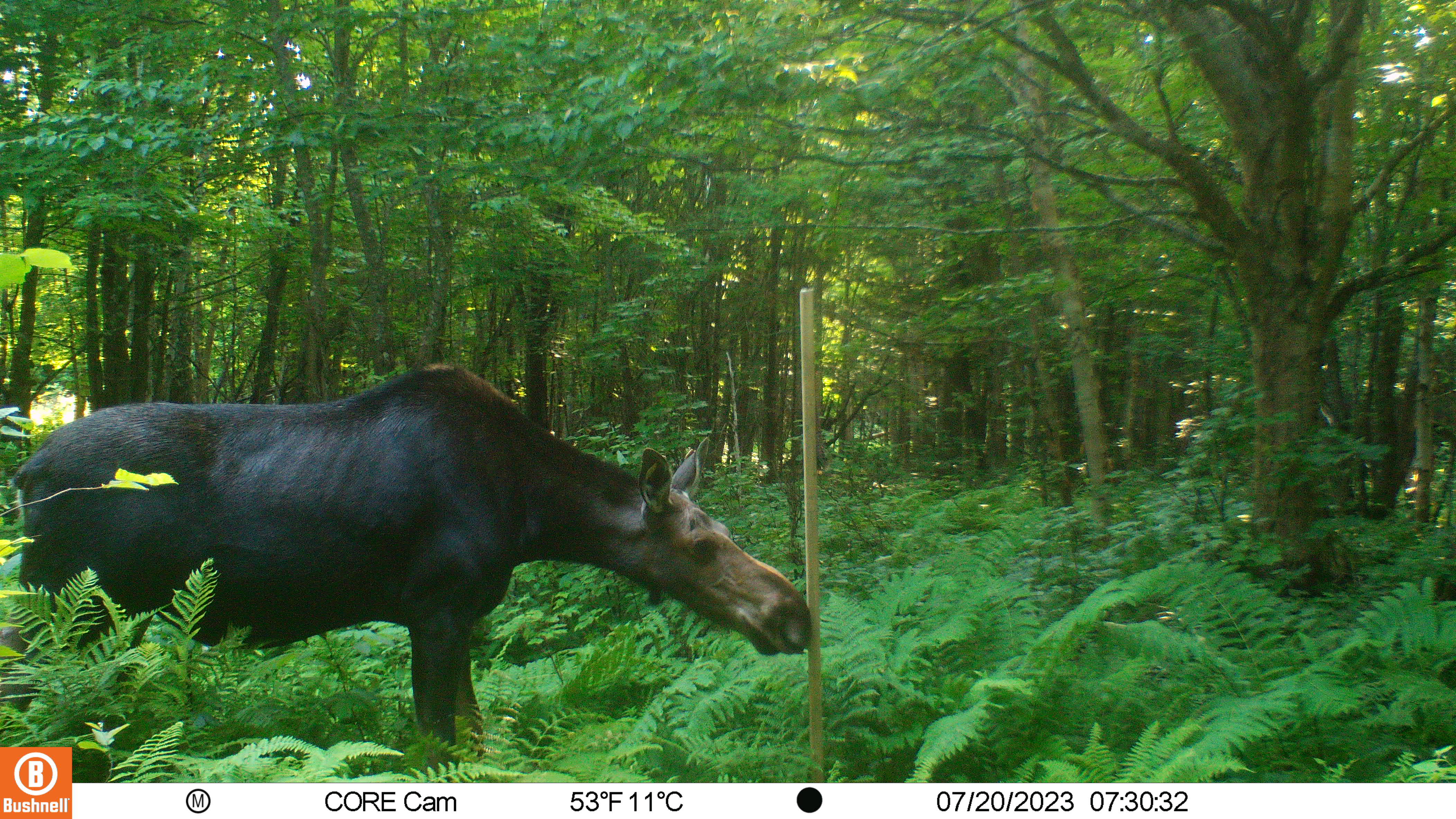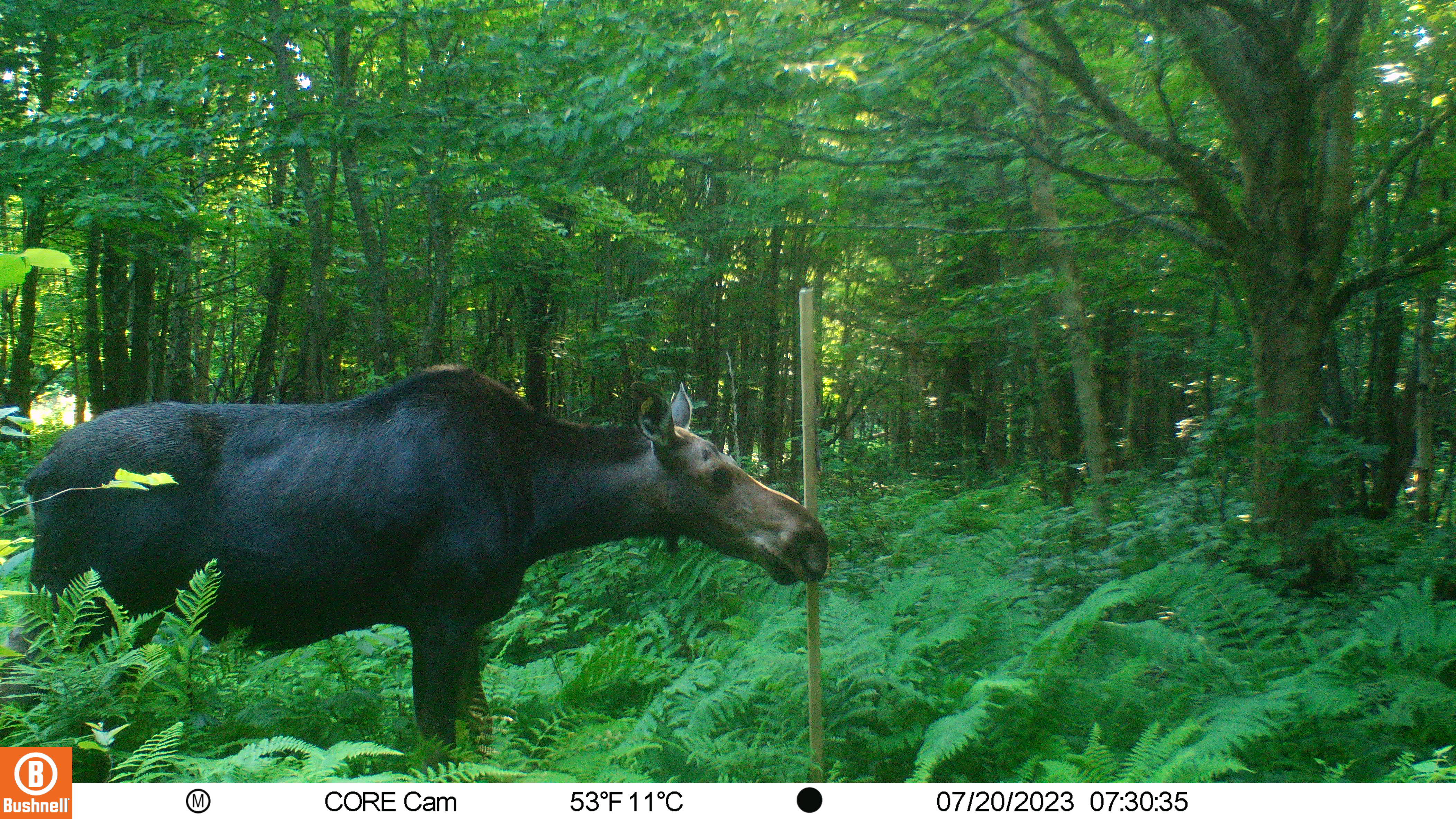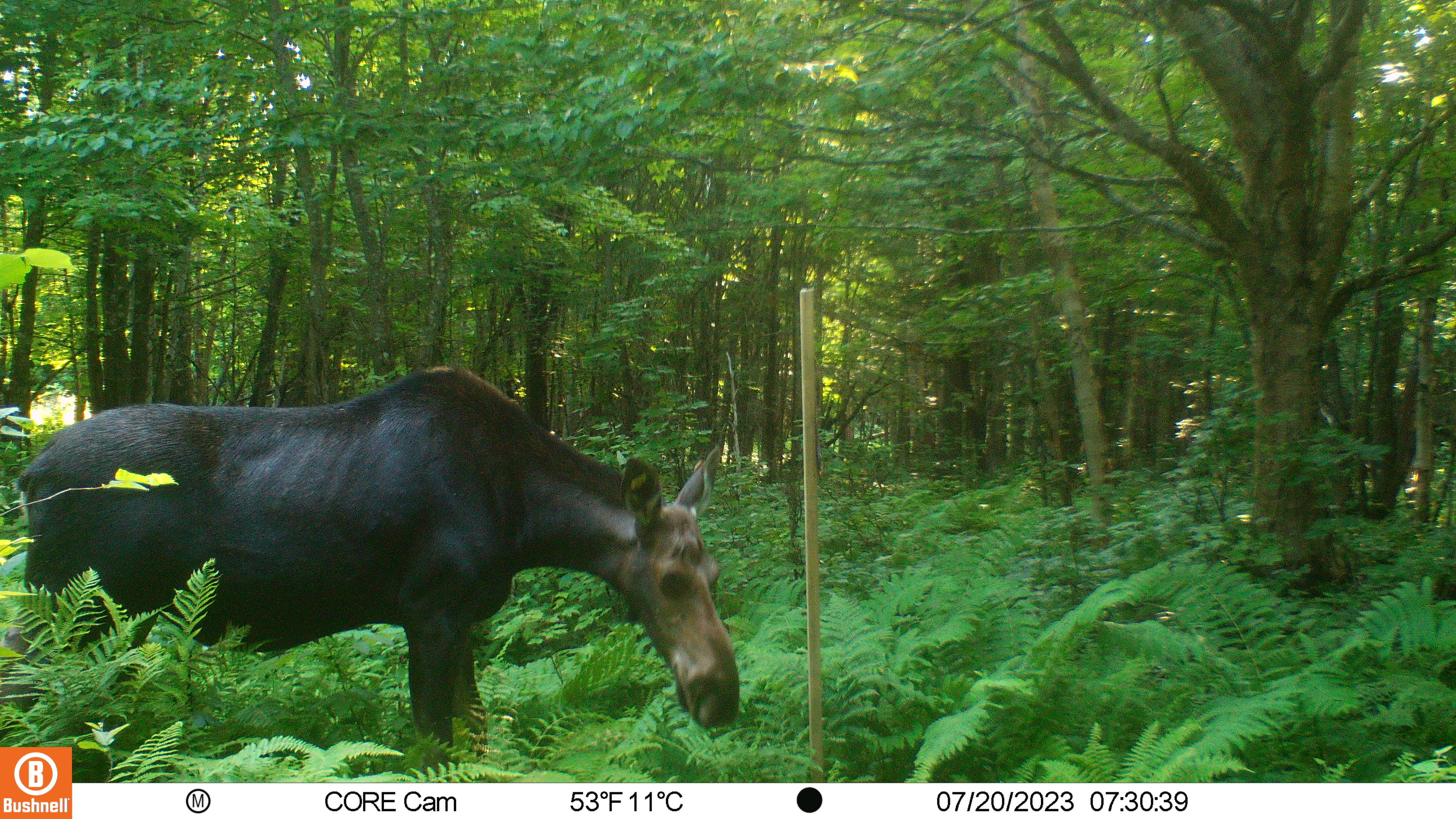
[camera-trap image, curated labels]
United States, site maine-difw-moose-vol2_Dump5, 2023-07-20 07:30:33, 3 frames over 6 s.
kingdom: Animalia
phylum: Chordata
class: Mammalia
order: Artiodactyla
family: Cervidae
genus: Alces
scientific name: Alces alces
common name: moose